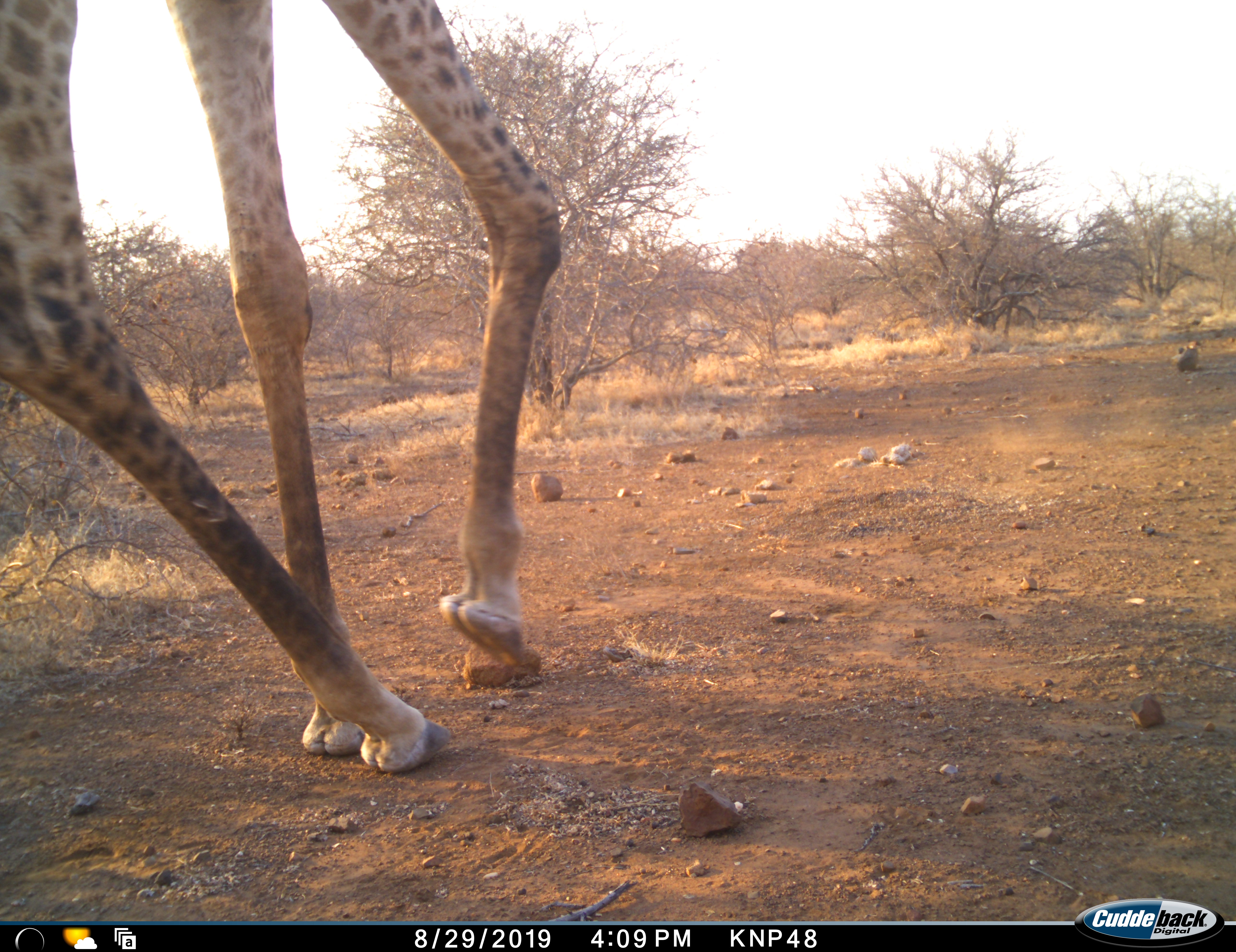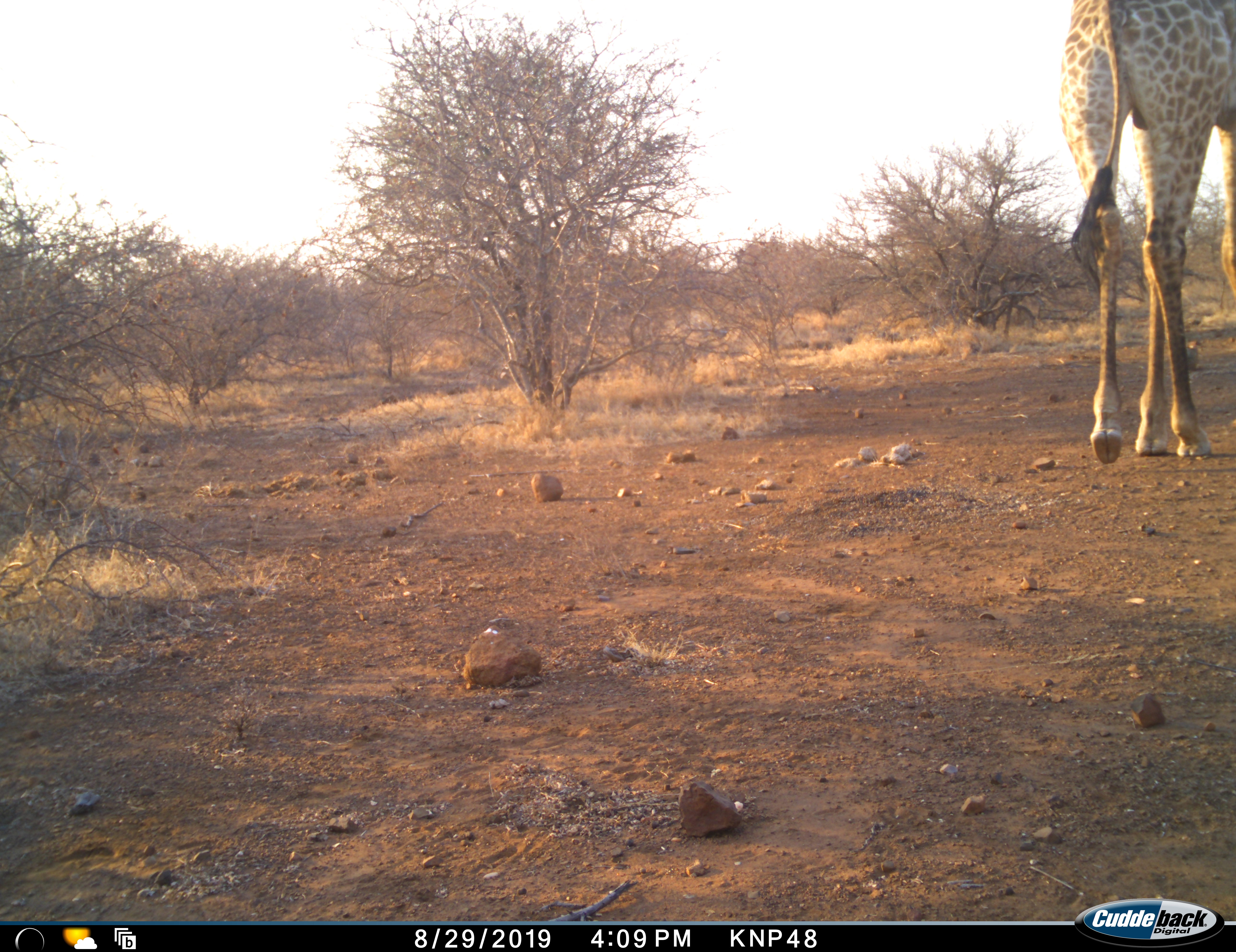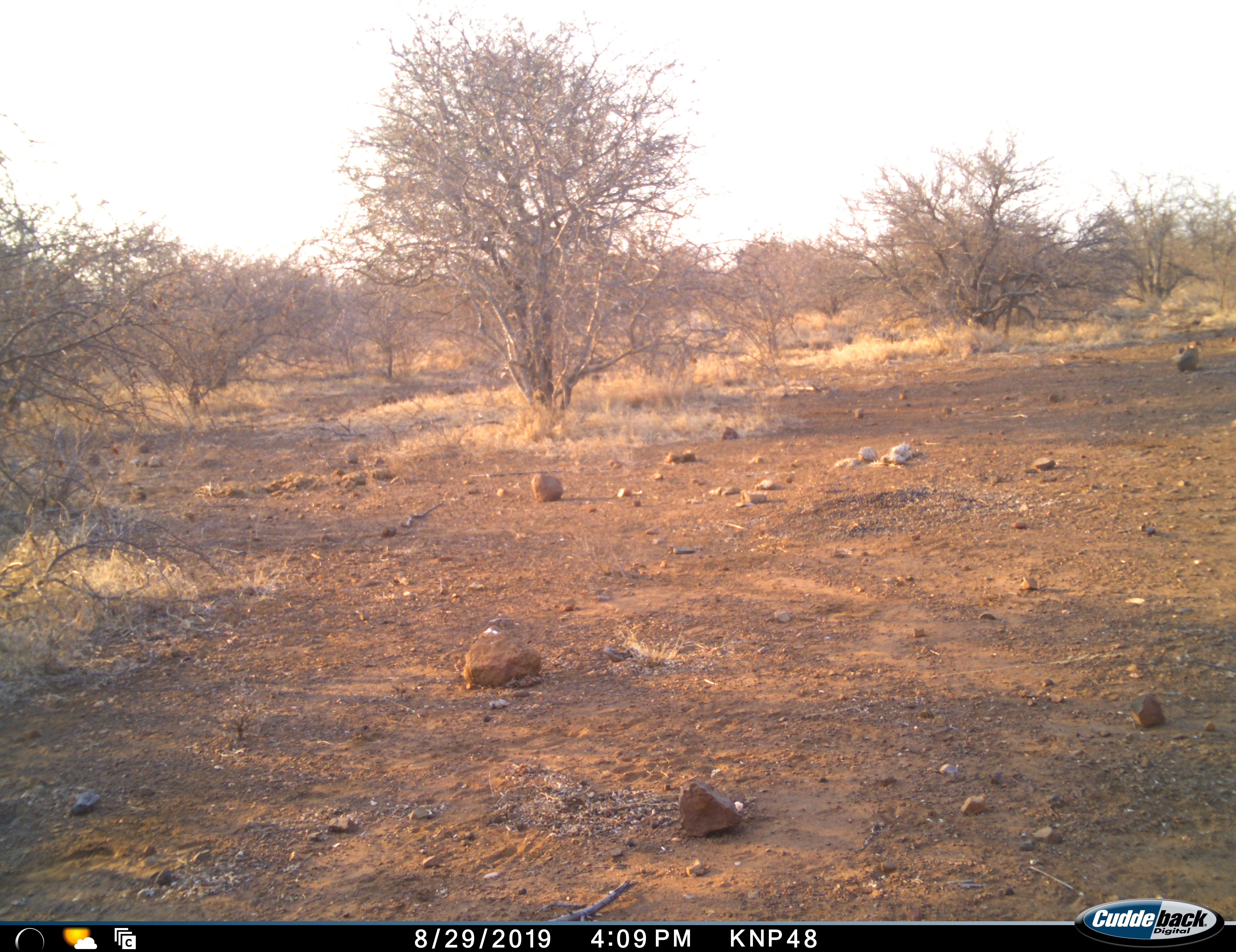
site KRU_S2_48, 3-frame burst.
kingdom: Animalia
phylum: Chordata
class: Mammalia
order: Artiodactyla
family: Giraffidae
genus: Giraffa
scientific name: Giraffa camelopardalis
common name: giraffe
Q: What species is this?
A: Giraffe (Giraffa camelopardalis).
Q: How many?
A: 1.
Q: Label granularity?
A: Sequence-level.